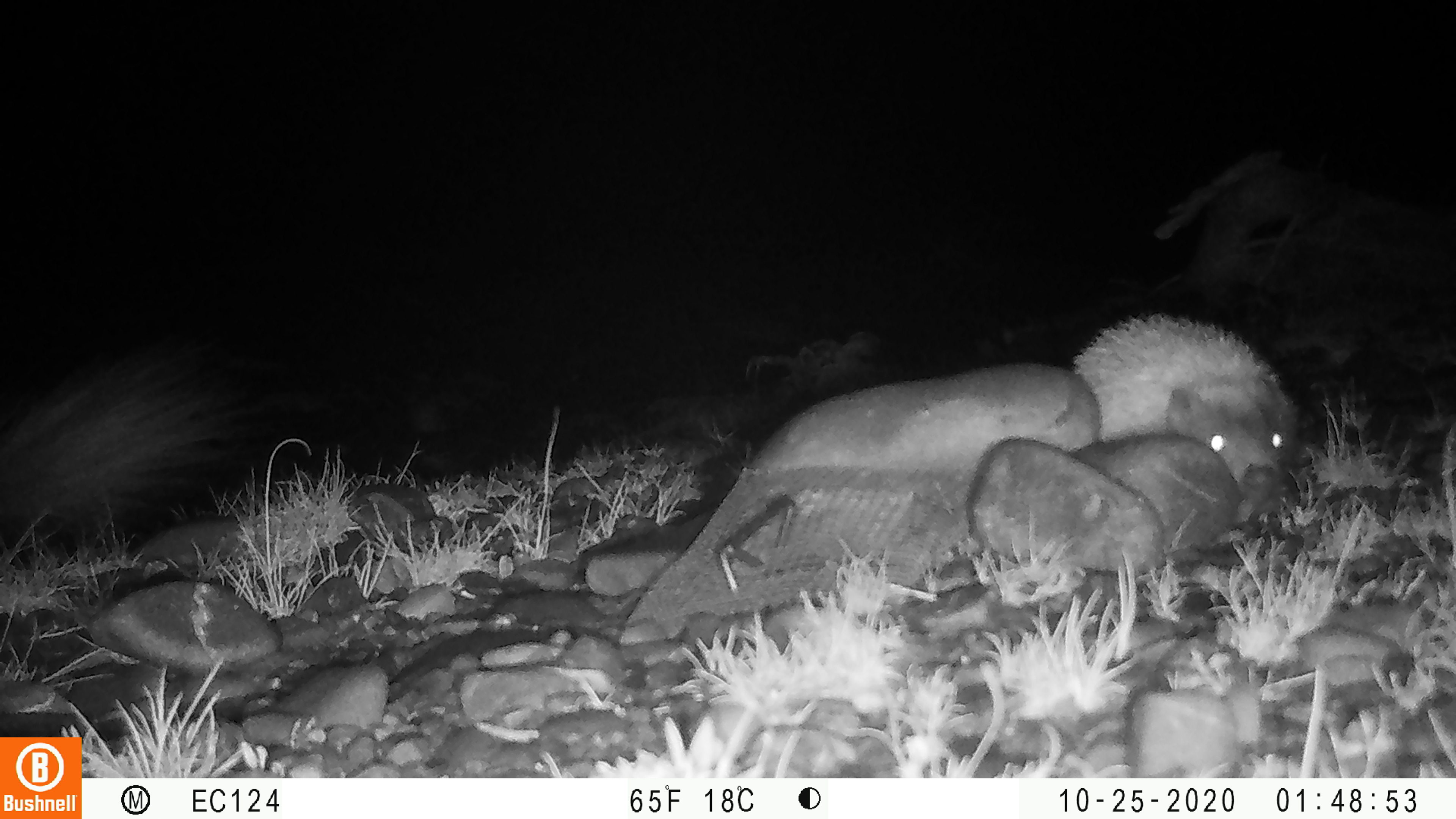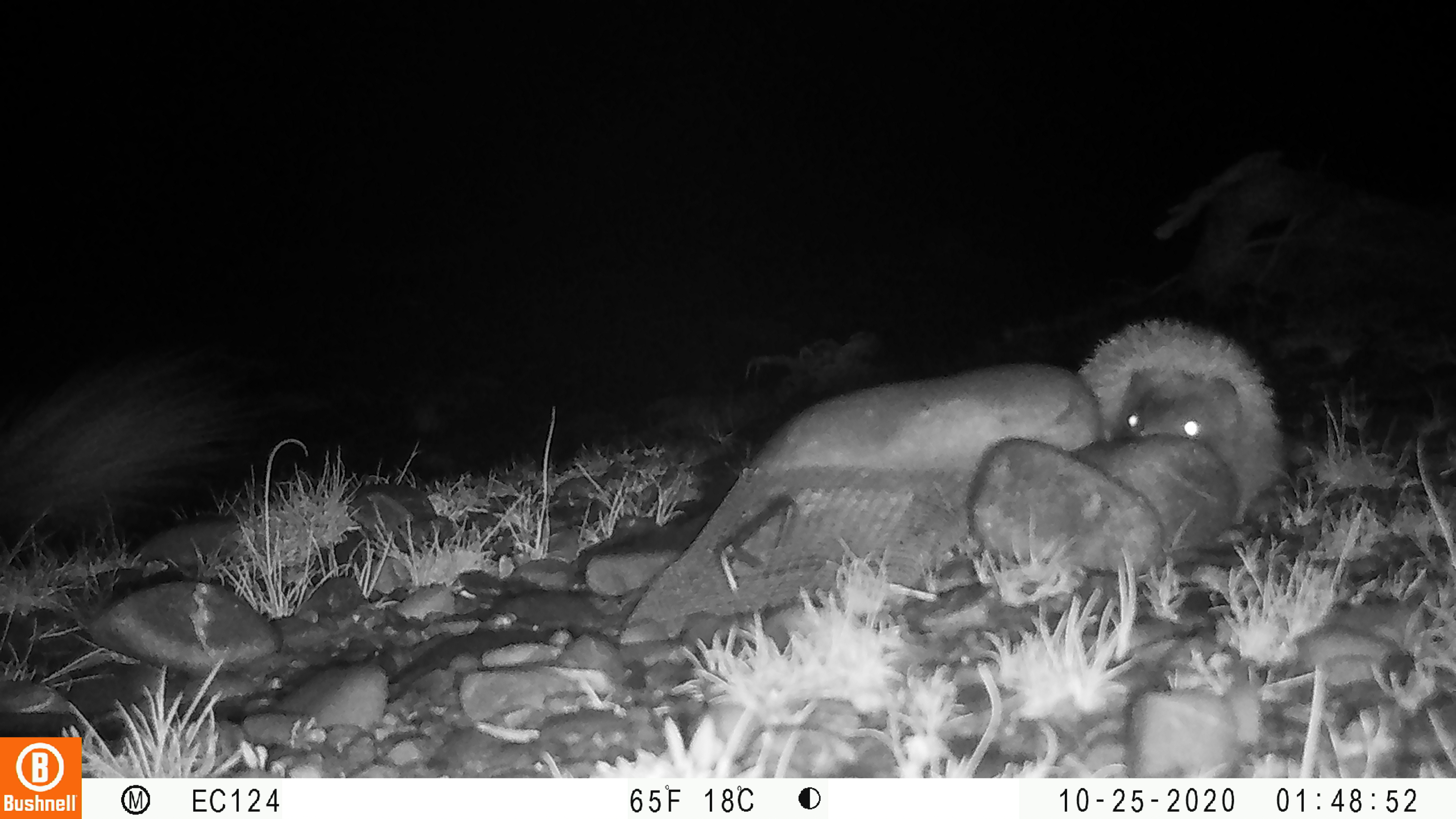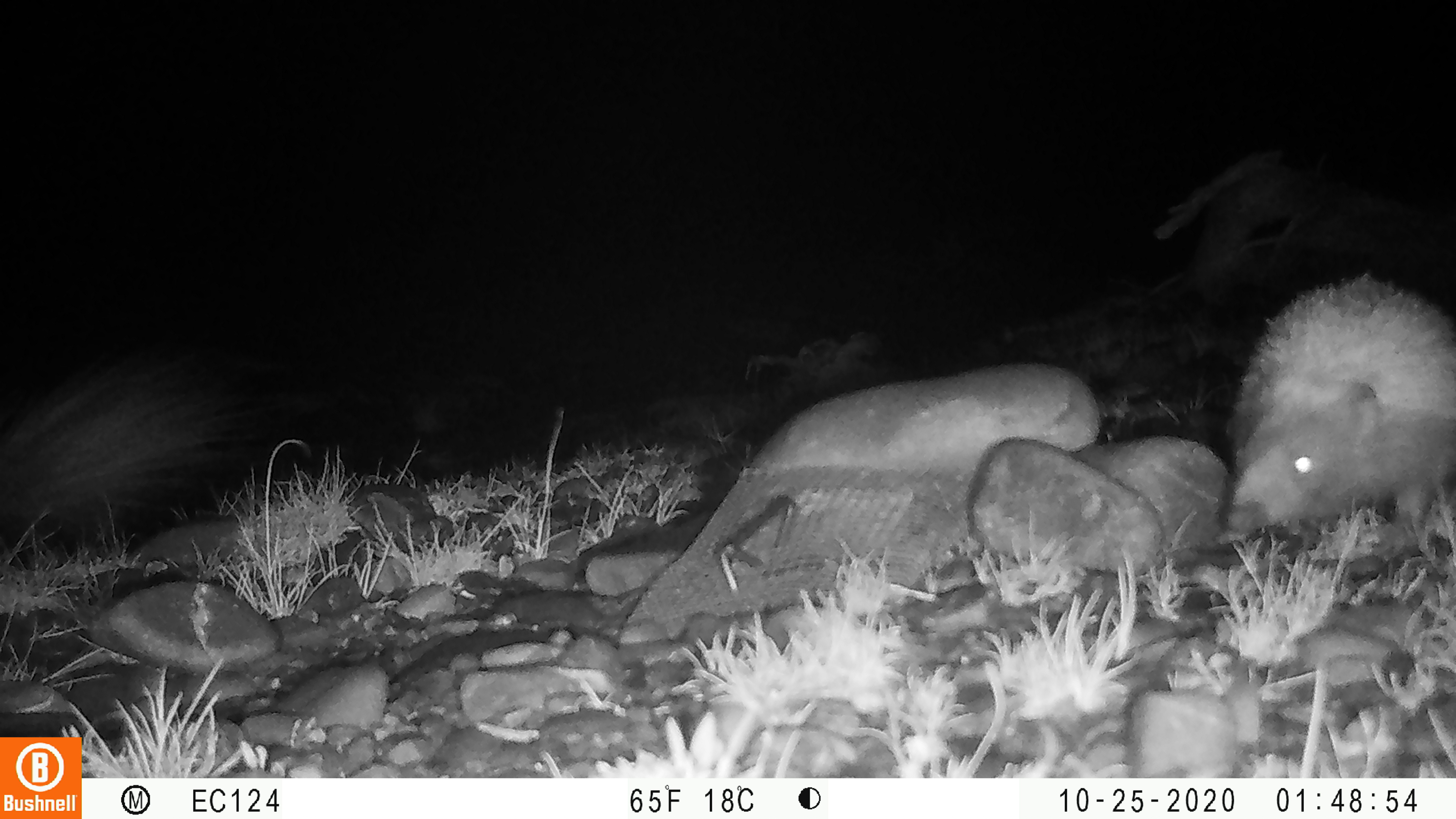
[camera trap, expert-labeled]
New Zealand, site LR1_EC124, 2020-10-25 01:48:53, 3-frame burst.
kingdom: Animalia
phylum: Chordata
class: Mammalia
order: Eulipotyphla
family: Erinaceidae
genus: Erinaceus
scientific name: Erinaceus europaeus europaeus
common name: european hedgehog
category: hedgehog